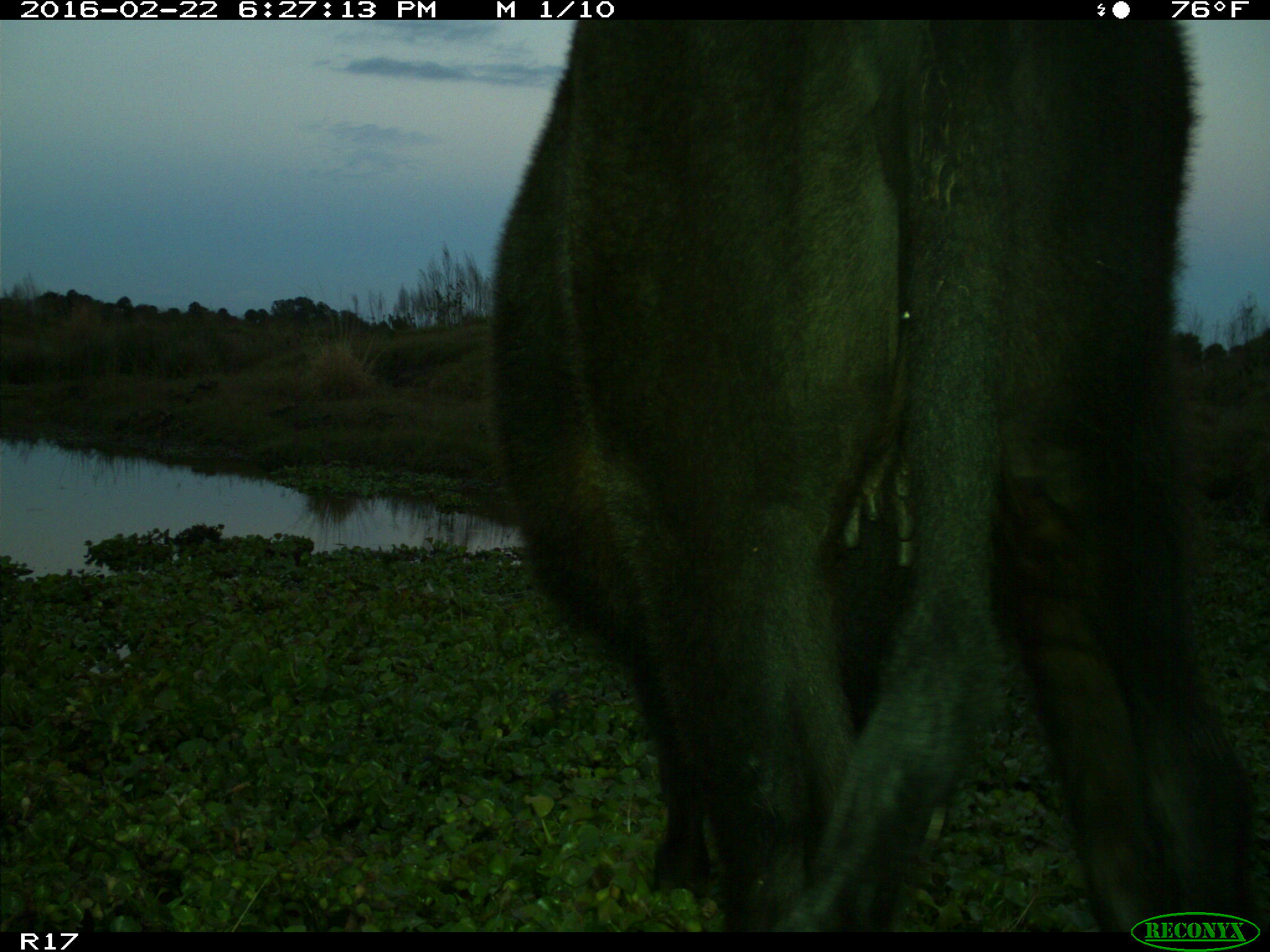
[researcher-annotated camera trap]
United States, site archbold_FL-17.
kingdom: Animalia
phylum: Chordata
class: Mammalia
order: Artiodactyla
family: Bovidae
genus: Bos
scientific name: Bos taurus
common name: domestic cow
Bos taurus (domestic cow).